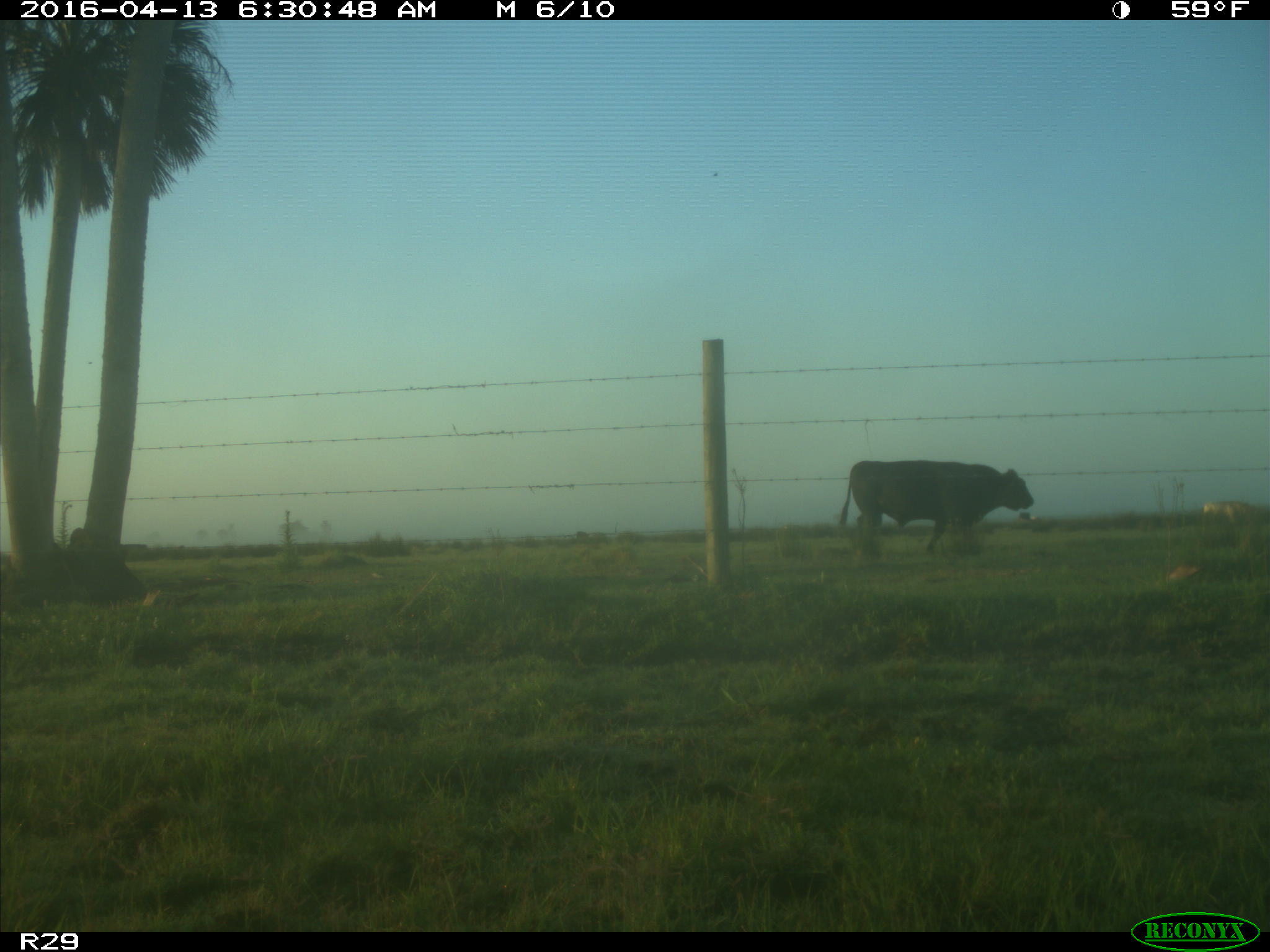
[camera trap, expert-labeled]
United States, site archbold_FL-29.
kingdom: Animalia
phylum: Chordata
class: Mammalia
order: Artiodactyla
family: Bovidae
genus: Bos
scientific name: Bos taurus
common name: domestic cow